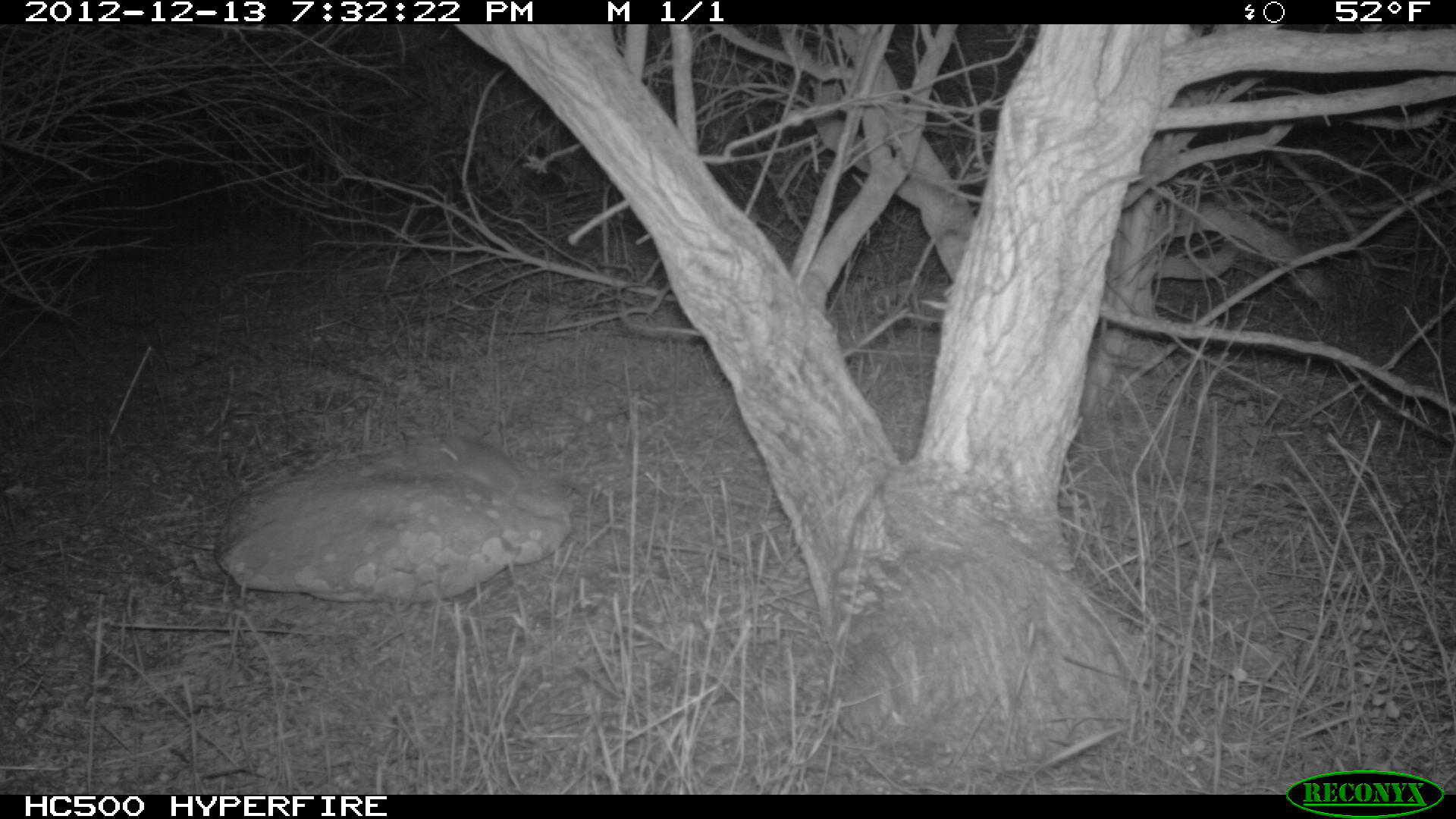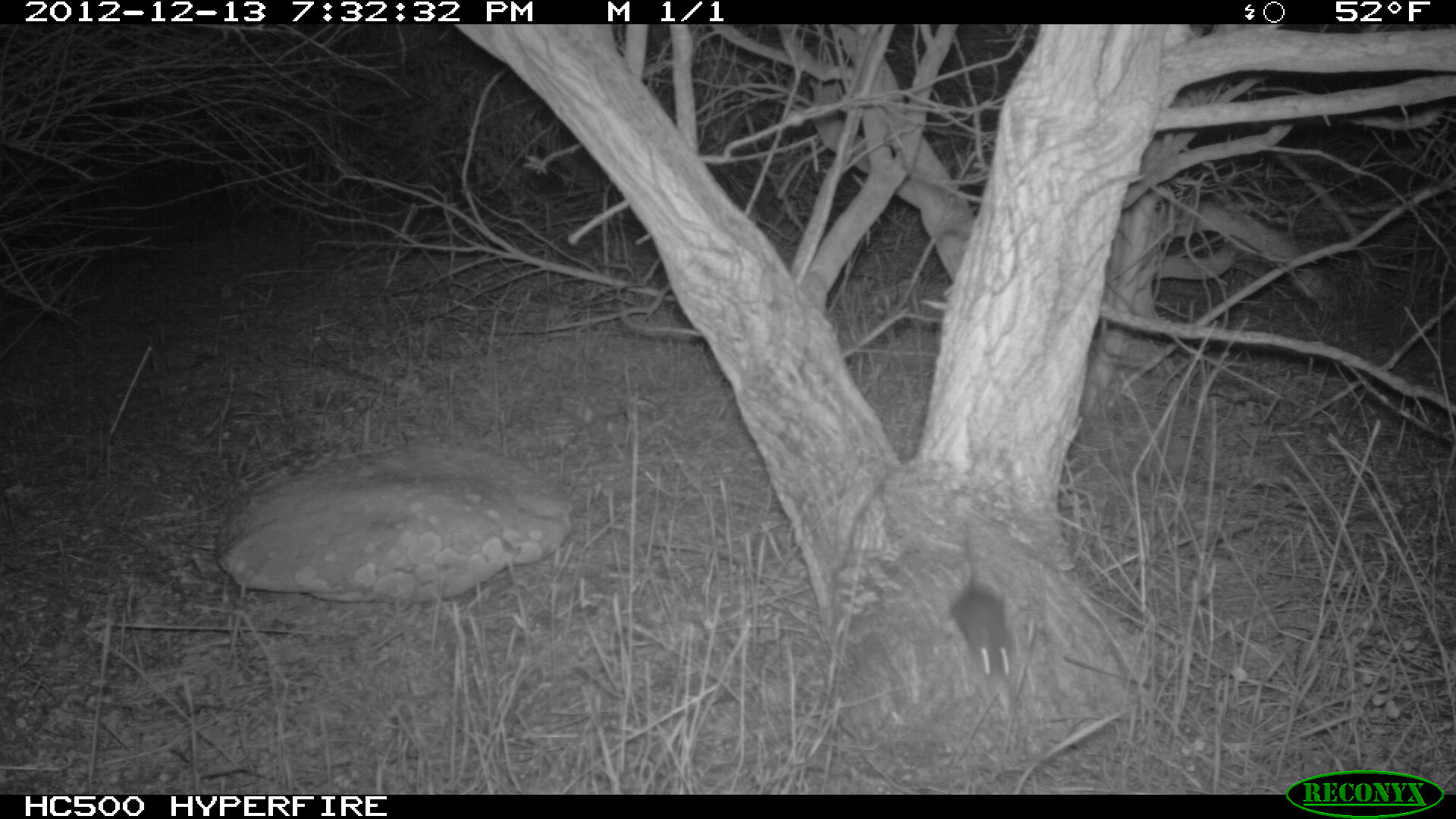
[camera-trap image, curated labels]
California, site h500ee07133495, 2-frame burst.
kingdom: Animalia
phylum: Chordata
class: Mammalia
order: Rodentia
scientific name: Rodentia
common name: rodent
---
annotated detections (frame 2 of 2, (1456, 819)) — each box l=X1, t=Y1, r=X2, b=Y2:
rodent: l=952, t=523, r=1026, b=679